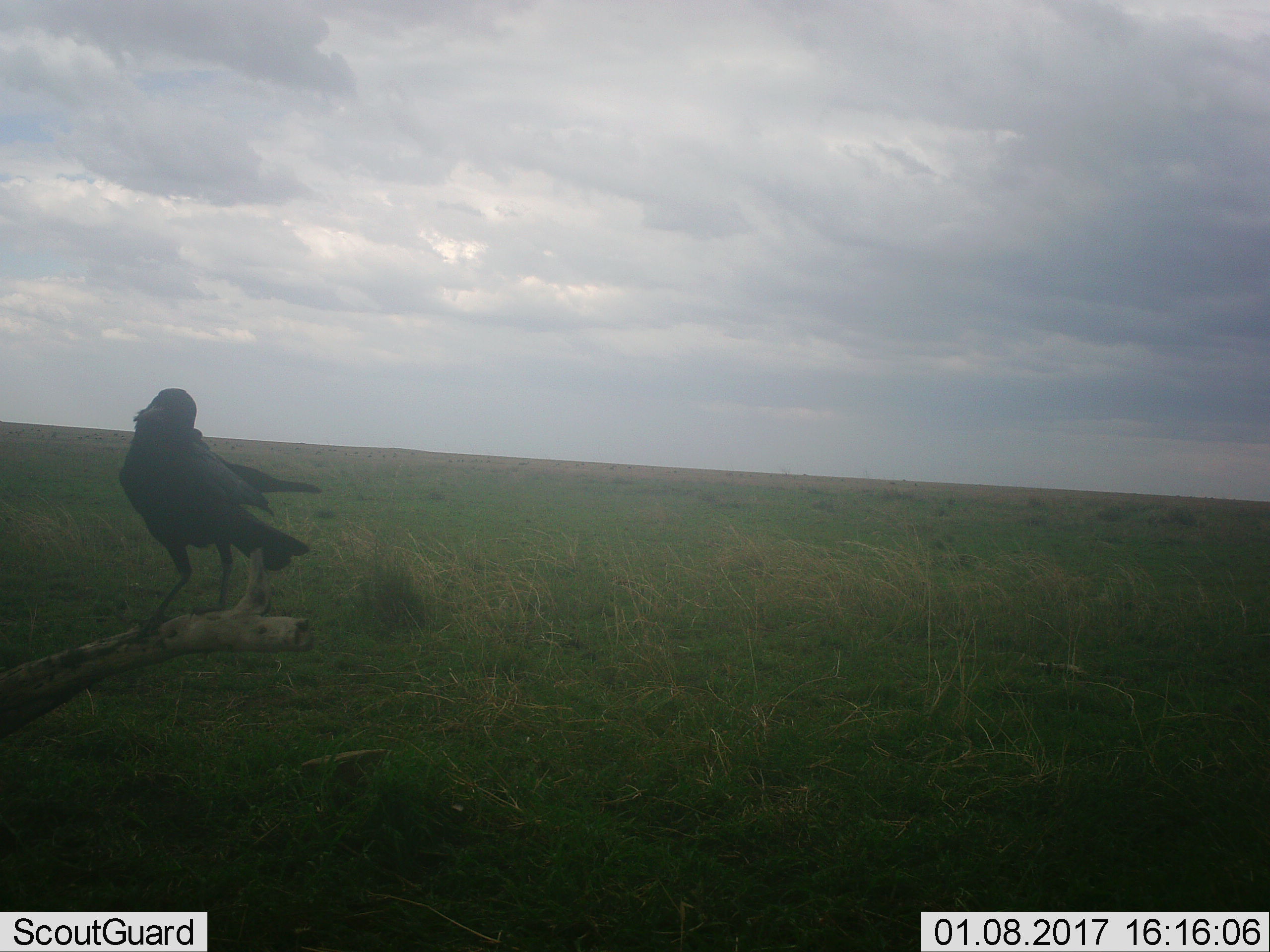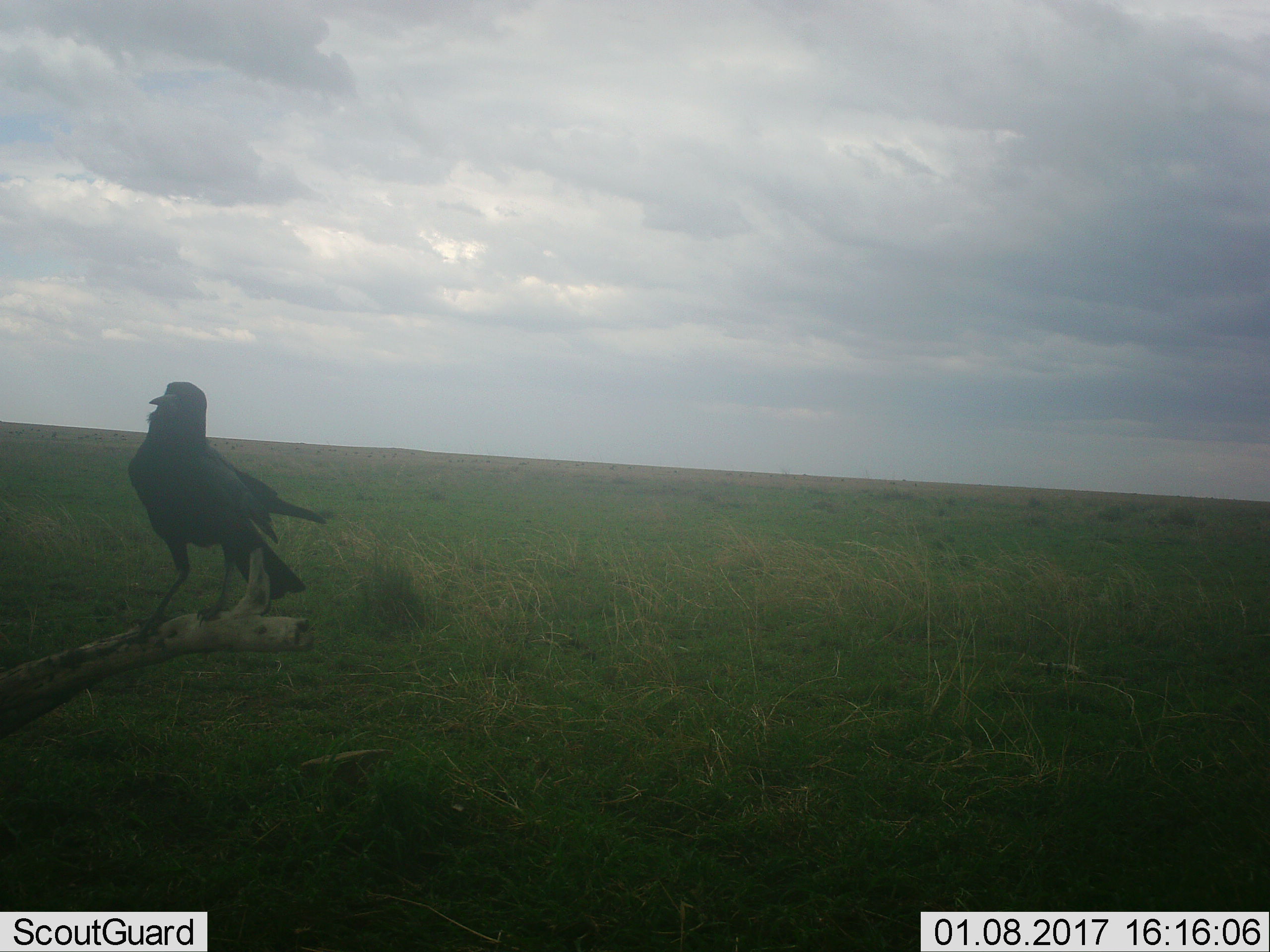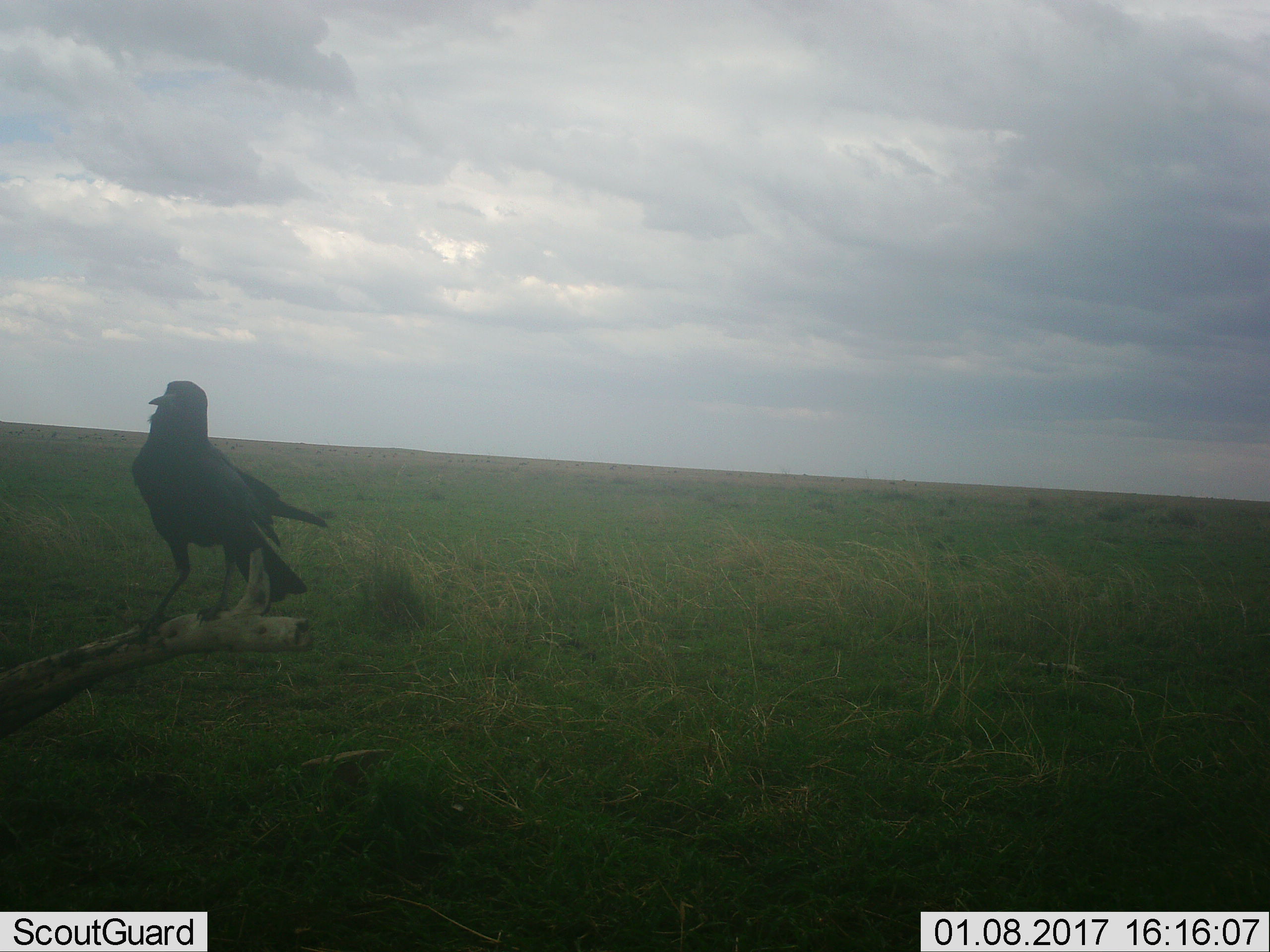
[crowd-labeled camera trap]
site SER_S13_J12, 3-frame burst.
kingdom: Animalia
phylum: Chordata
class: Aves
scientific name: Aves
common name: bird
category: birdother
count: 1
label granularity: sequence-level